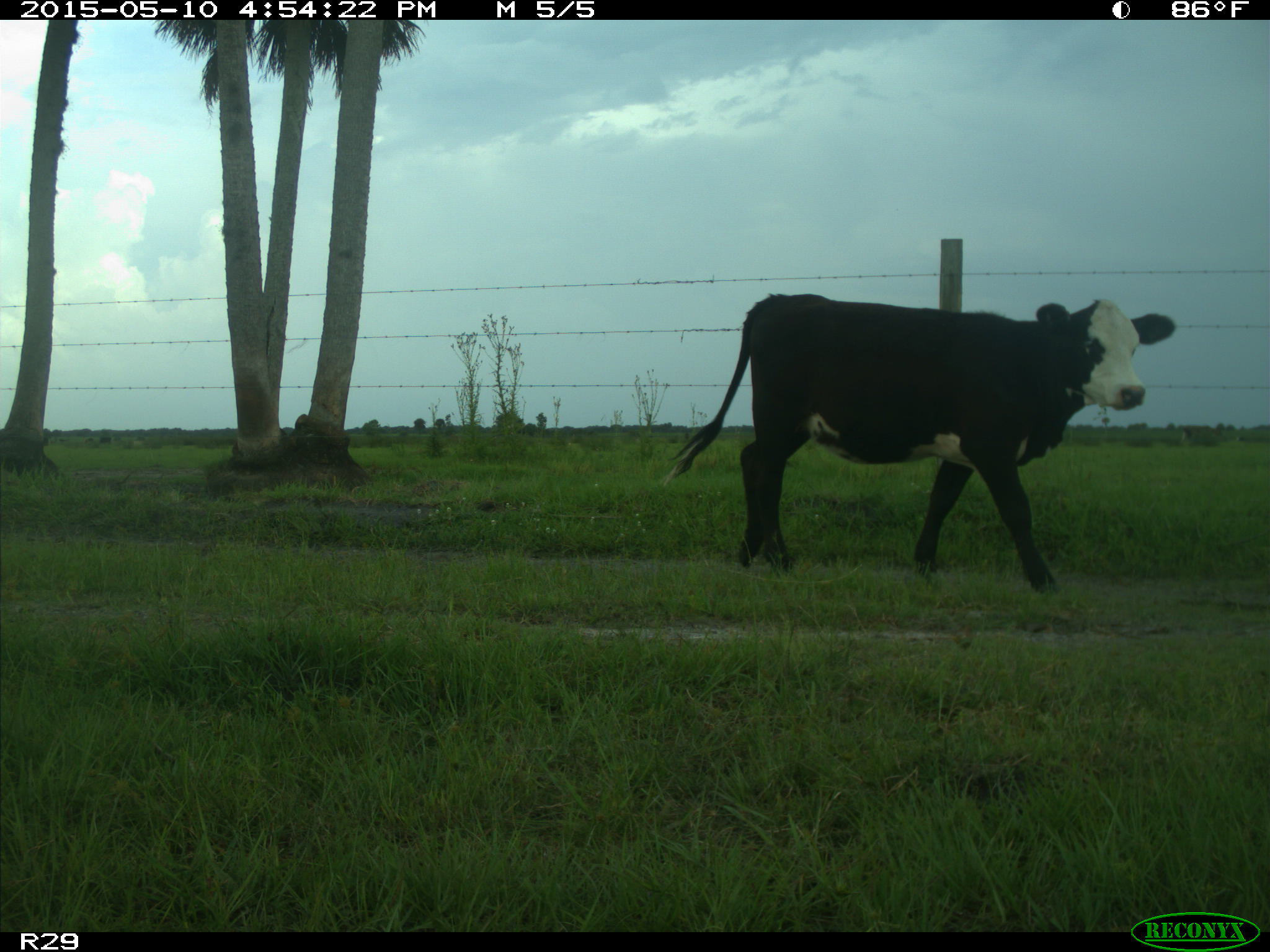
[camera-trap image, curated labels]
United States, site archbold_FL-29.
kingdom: Animalia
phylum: Chordata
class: Mammalia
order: Artiodactyla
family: Bovidae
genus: Bos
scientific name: Bos taurus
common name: domestic cow